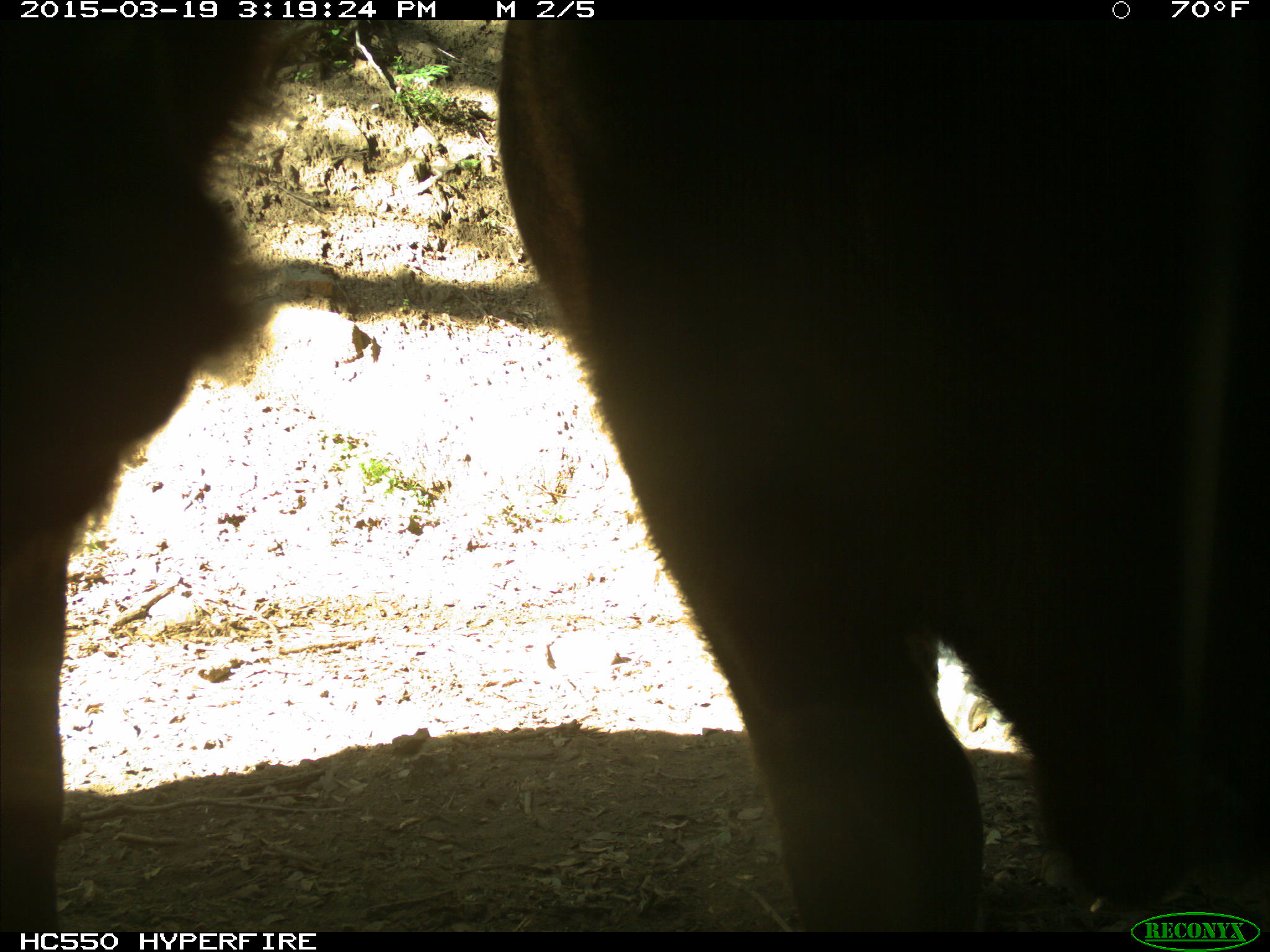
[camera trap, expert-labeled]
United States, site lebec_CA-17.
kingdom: Animalia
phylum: Chordata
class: Mammalia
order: Artiodactyla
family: Bovidae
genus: Bos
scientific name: Bos taurus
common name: domestic cow